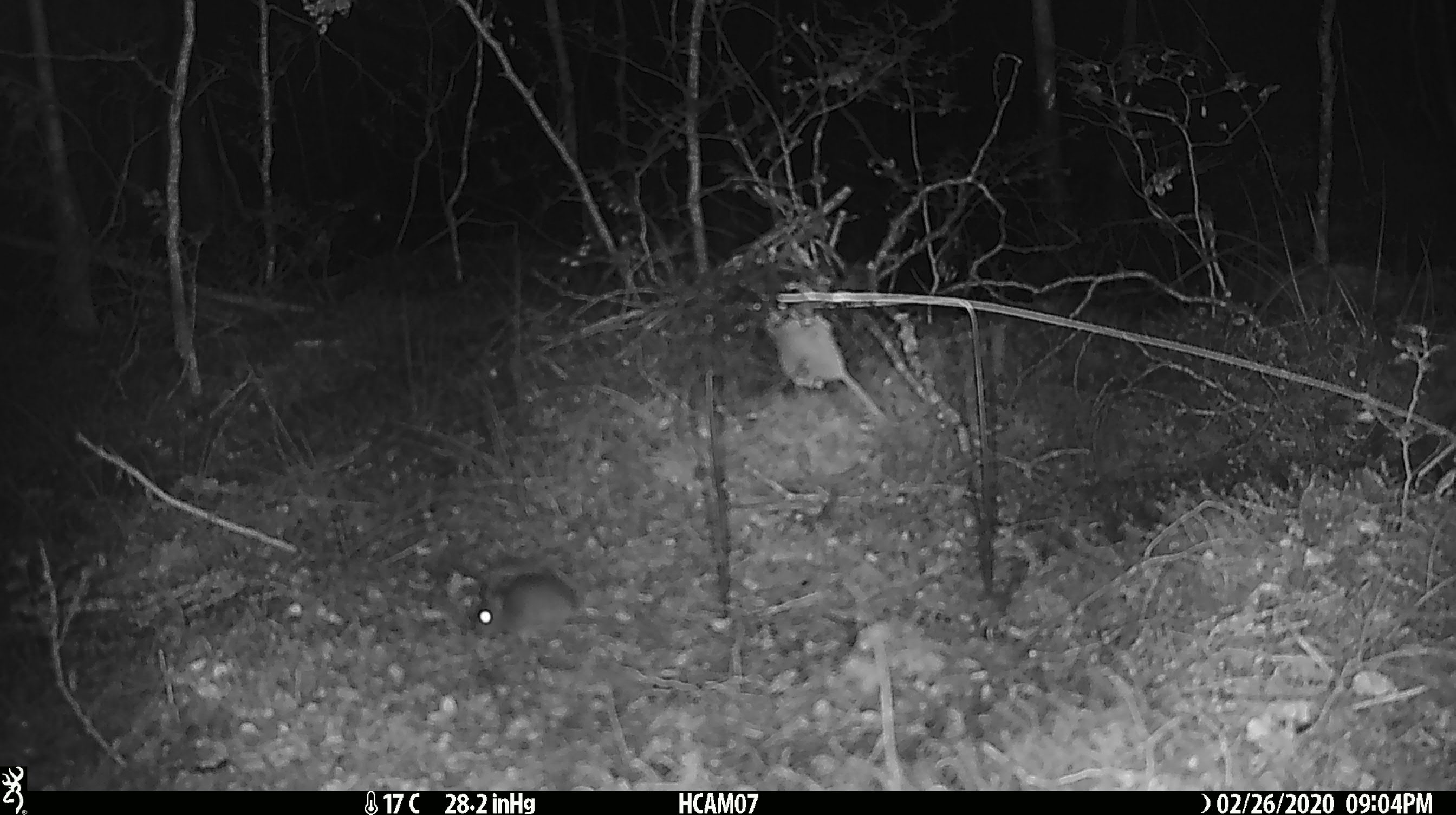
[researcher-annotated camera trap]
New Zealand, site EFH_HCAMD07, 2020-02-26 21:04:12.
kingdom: Animalia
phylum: Chordata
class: Mammalia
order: Rodentia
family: Muridae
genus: Mus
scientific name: Mus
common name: mouse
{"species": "mouse (Mus)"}